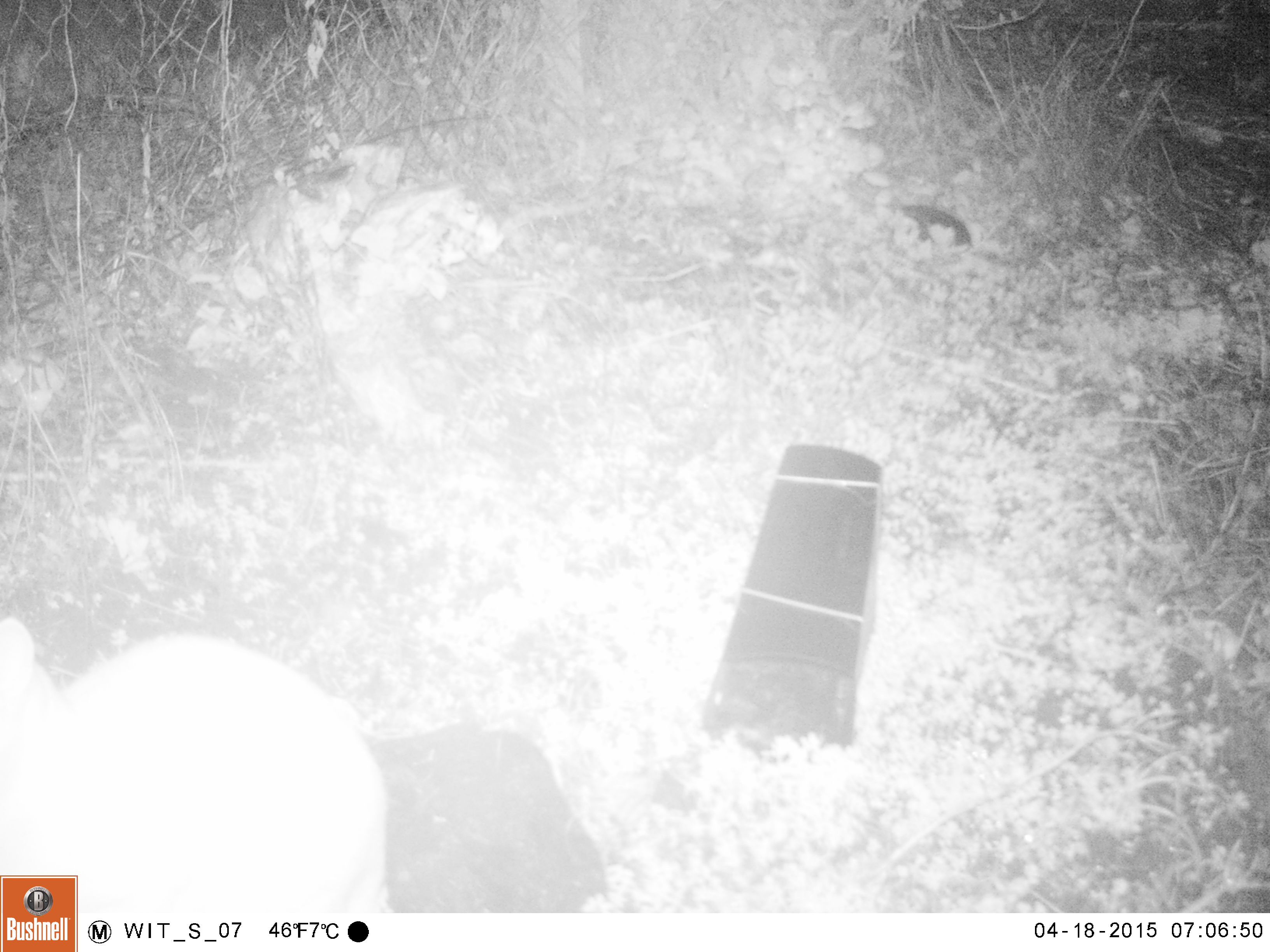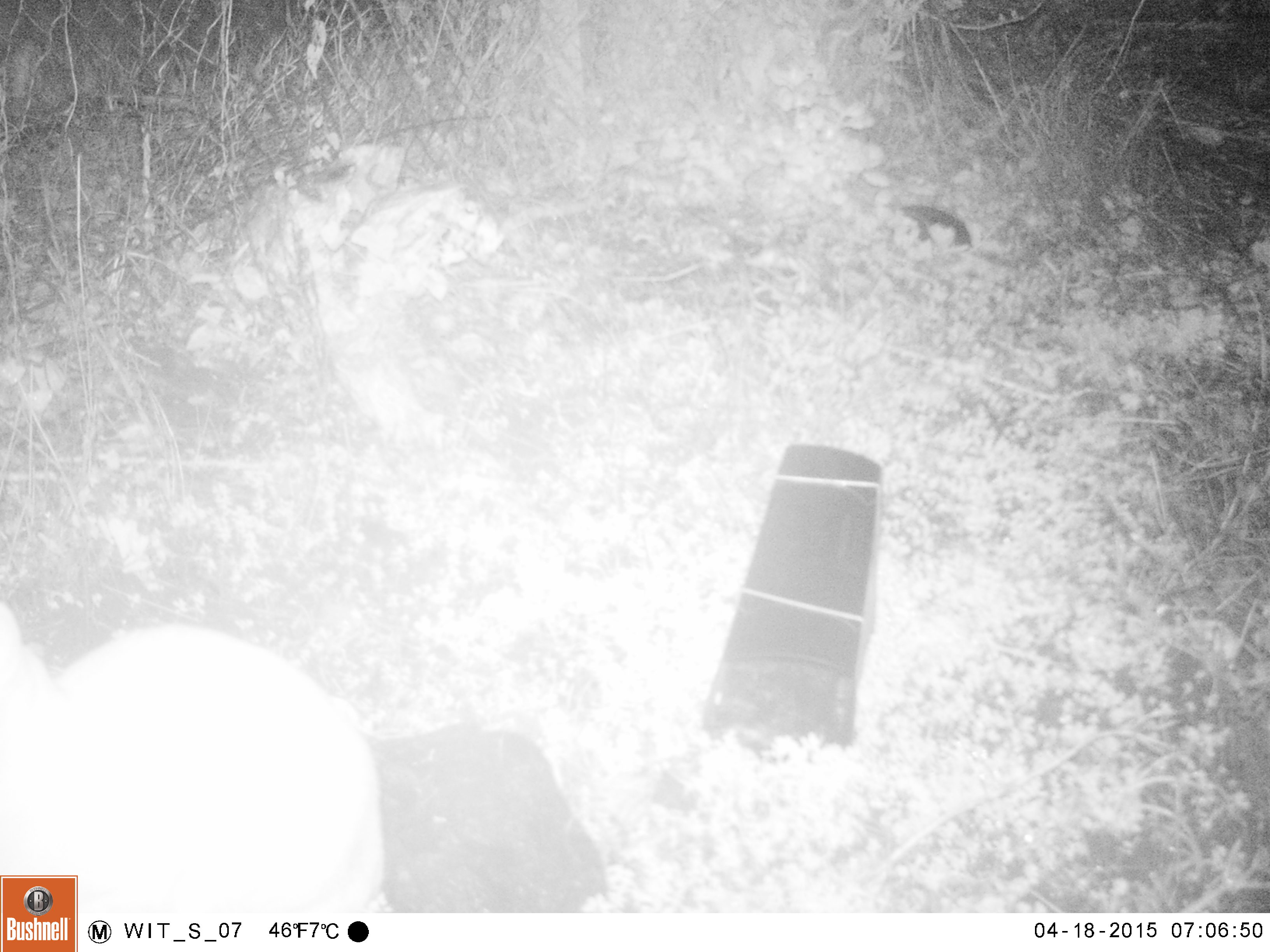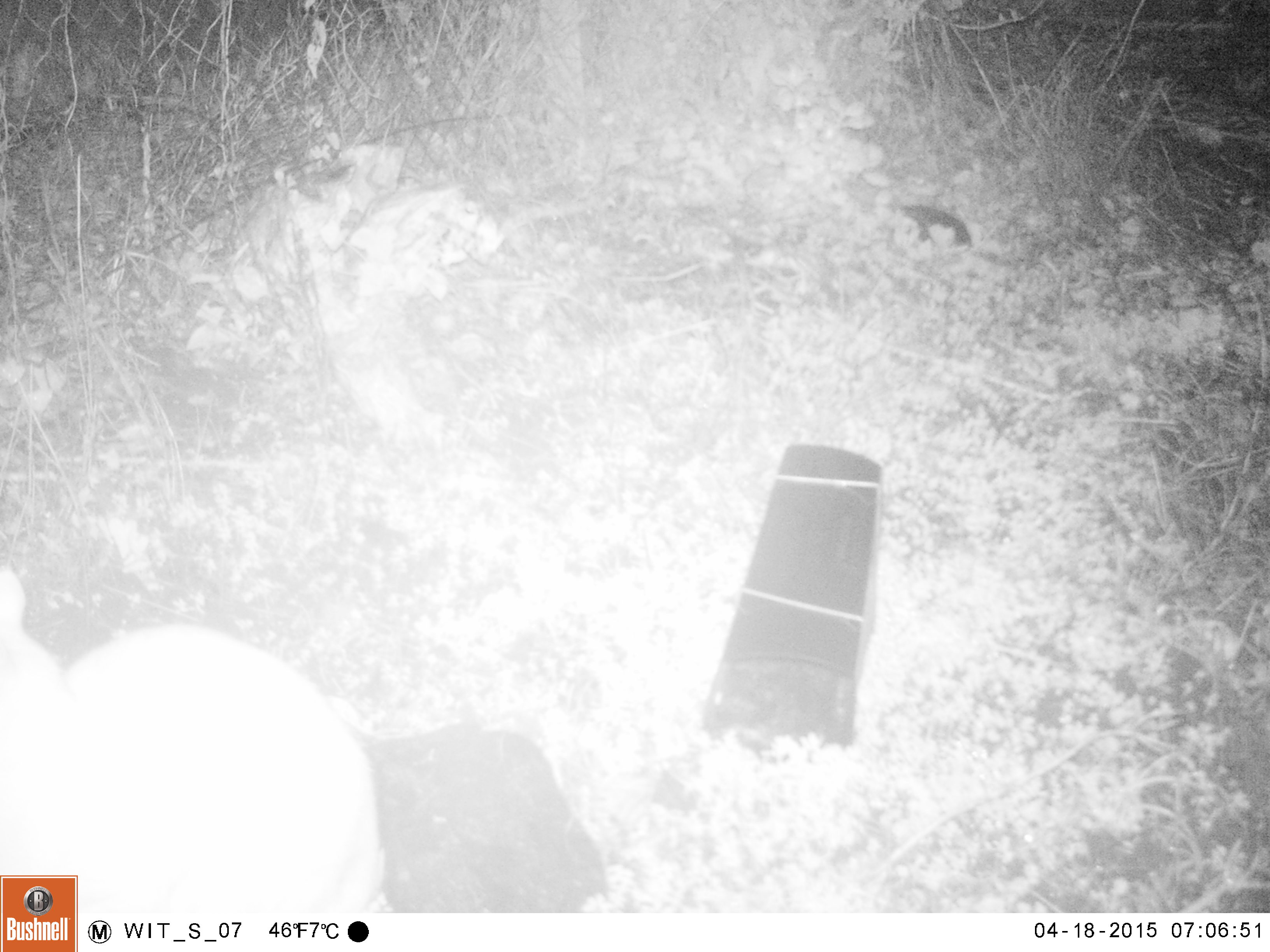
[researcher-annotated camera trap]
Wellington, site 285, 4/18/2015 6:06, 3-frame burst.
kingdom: Animalia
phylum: Chordata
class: Mammalia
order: Carnivora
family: Felidae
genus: Felis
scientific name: Felis catus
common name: cat